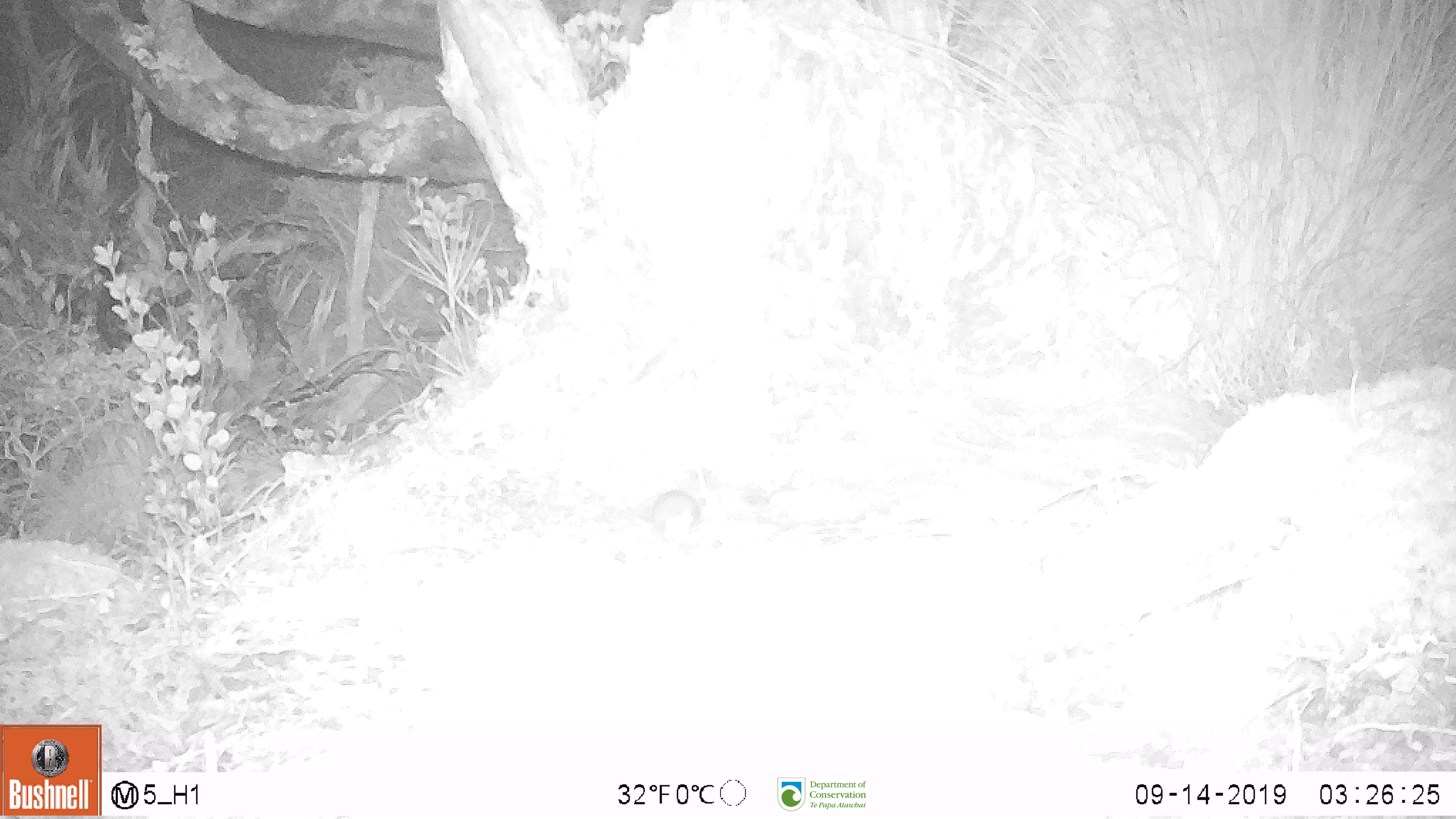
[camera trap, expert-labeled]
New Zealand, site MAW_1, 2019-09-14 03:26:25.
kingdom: Animalia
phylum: Chordata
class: Mammalia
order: Rodentia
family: Muridae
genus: Mus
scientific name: Mus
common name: mouse